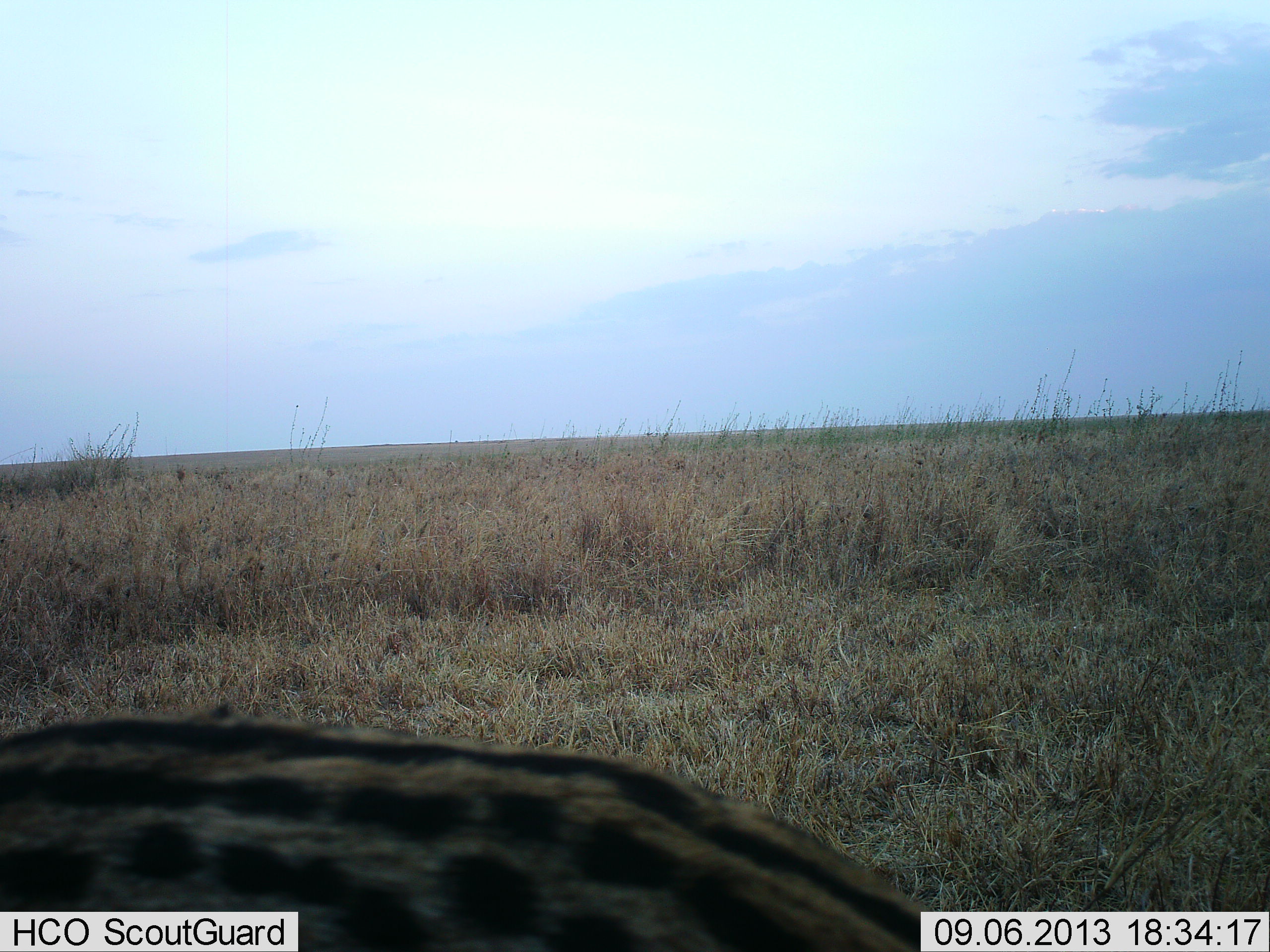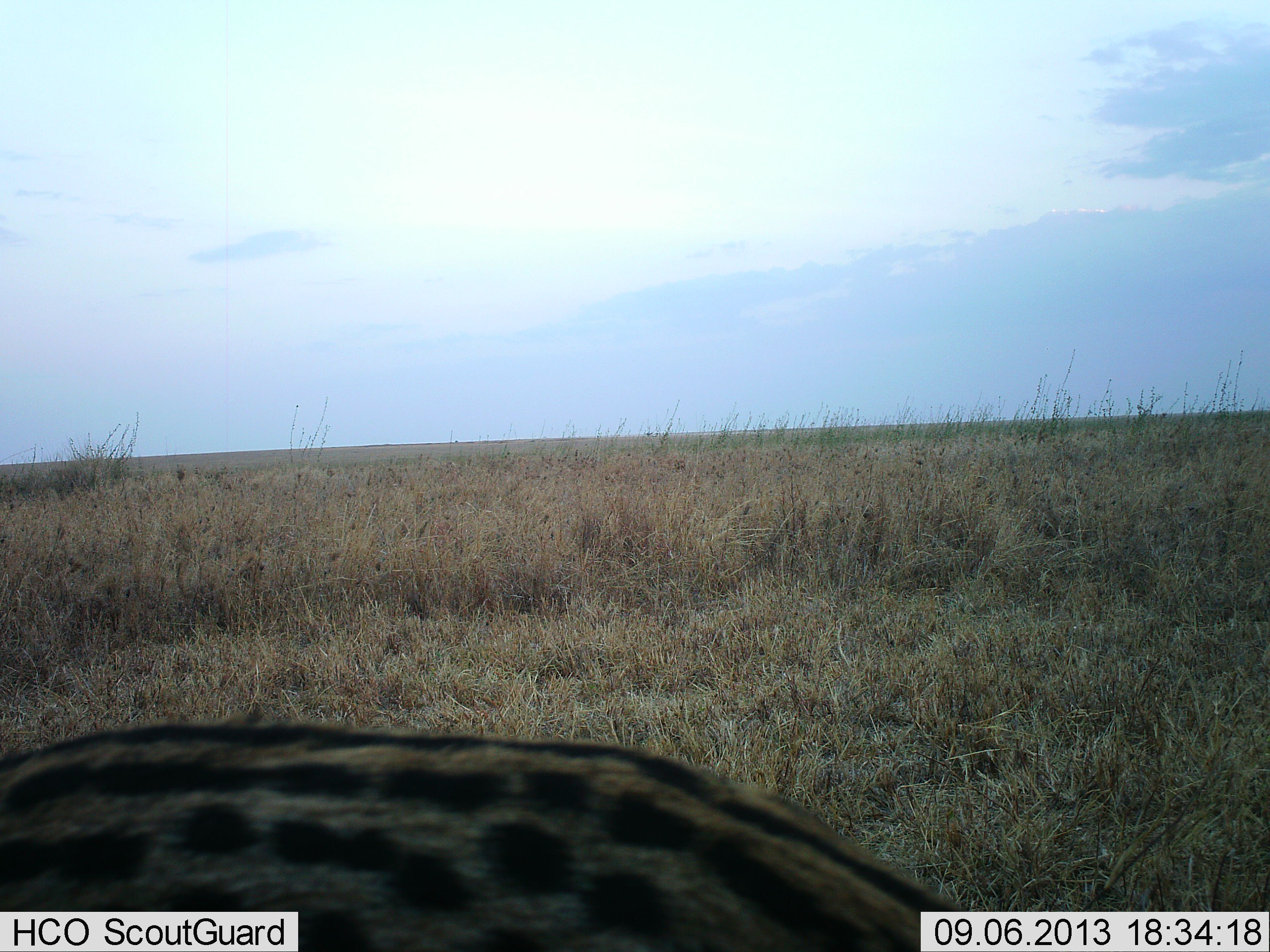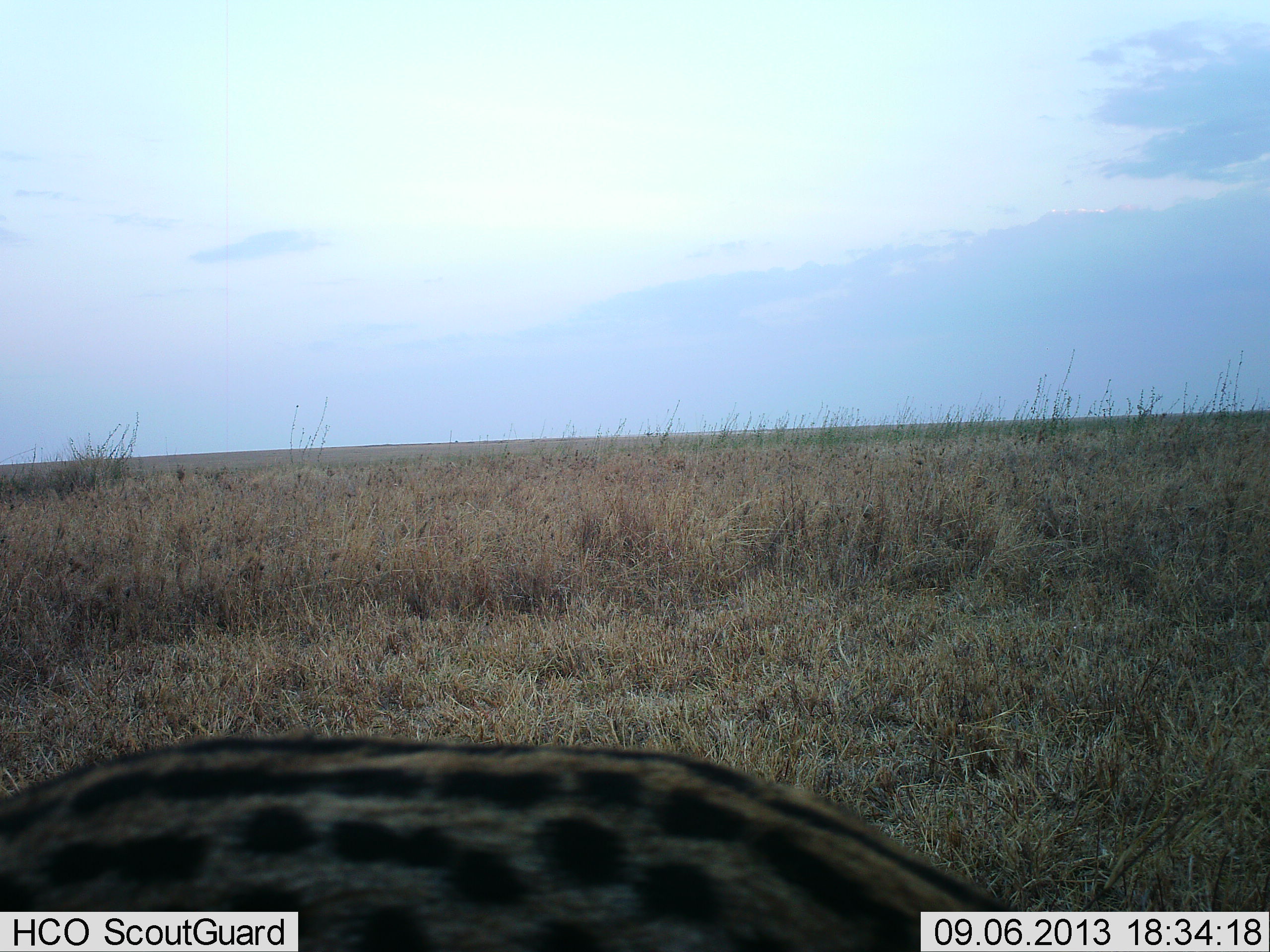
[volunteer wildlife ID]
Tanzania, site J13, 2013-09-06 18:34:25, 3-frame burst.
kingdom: Animalia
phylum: Chordata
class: Mammalia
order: Carnivora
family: Viverridae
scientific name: Viverridae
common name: civet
Civet (Viverridae), count 1. Behavior (volunteer vote fractions): standing 30%, resting 10%, moving 60%, interacting 0%. Young present (vote fraction): 0%. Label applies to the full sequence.